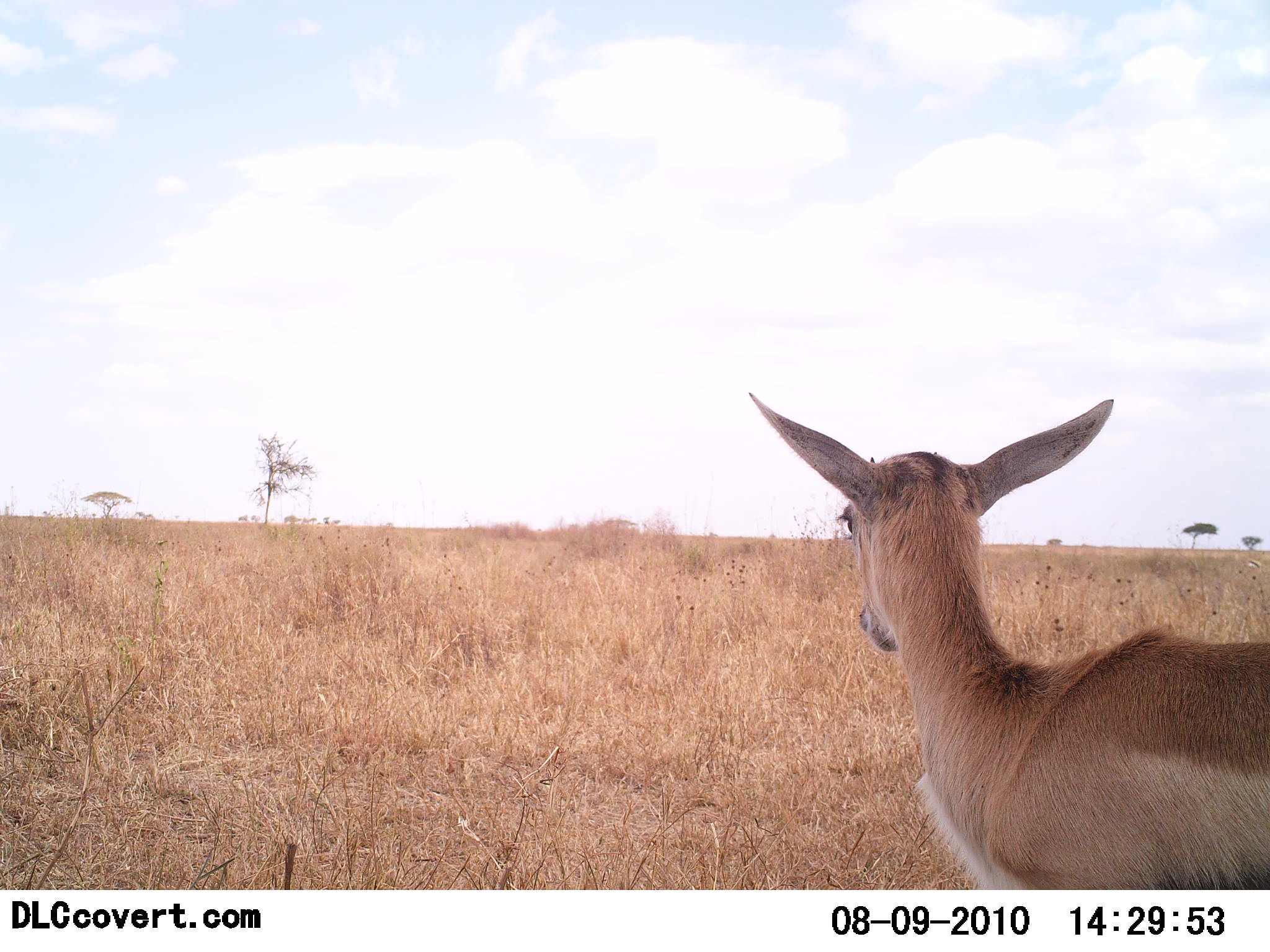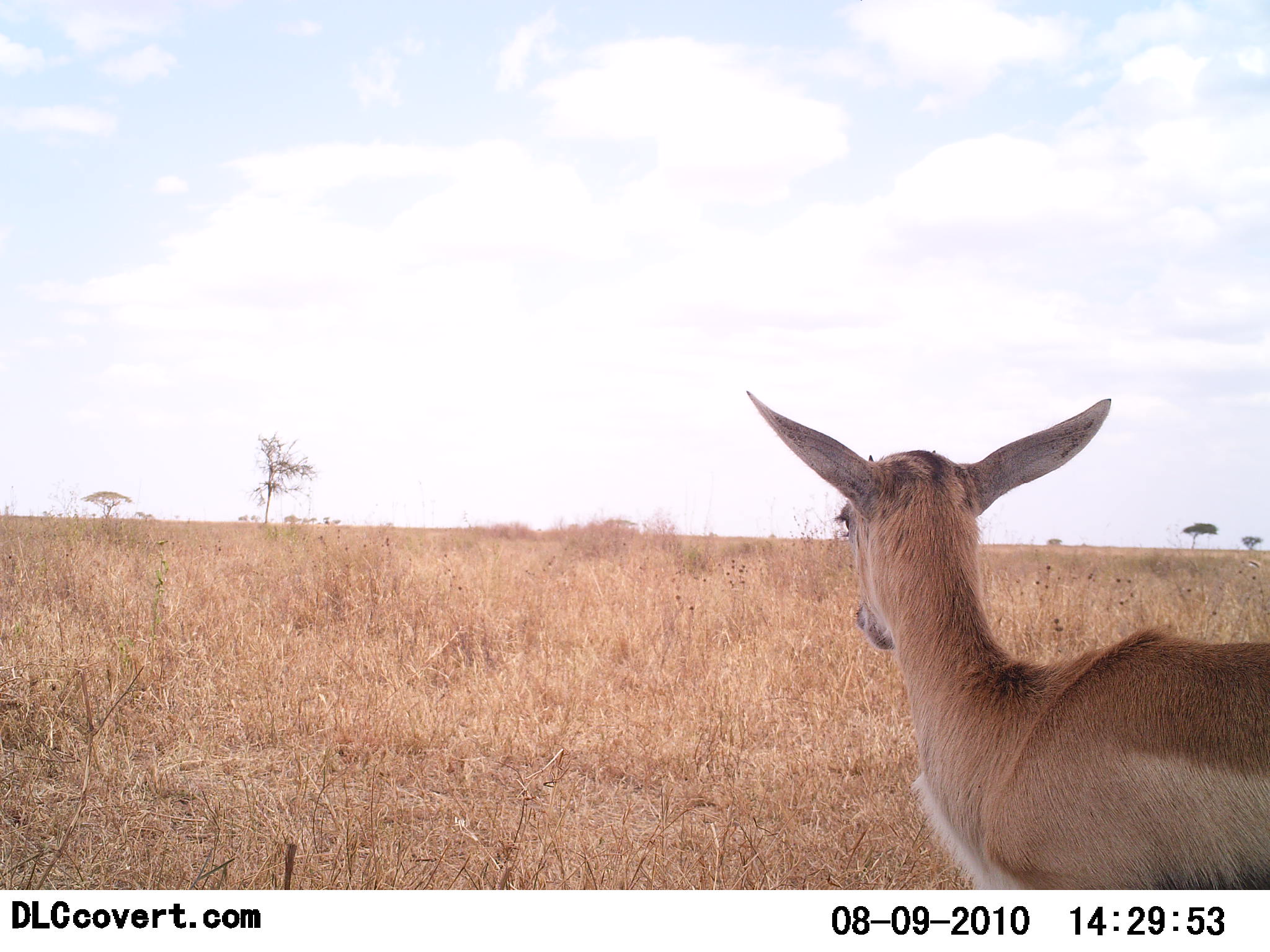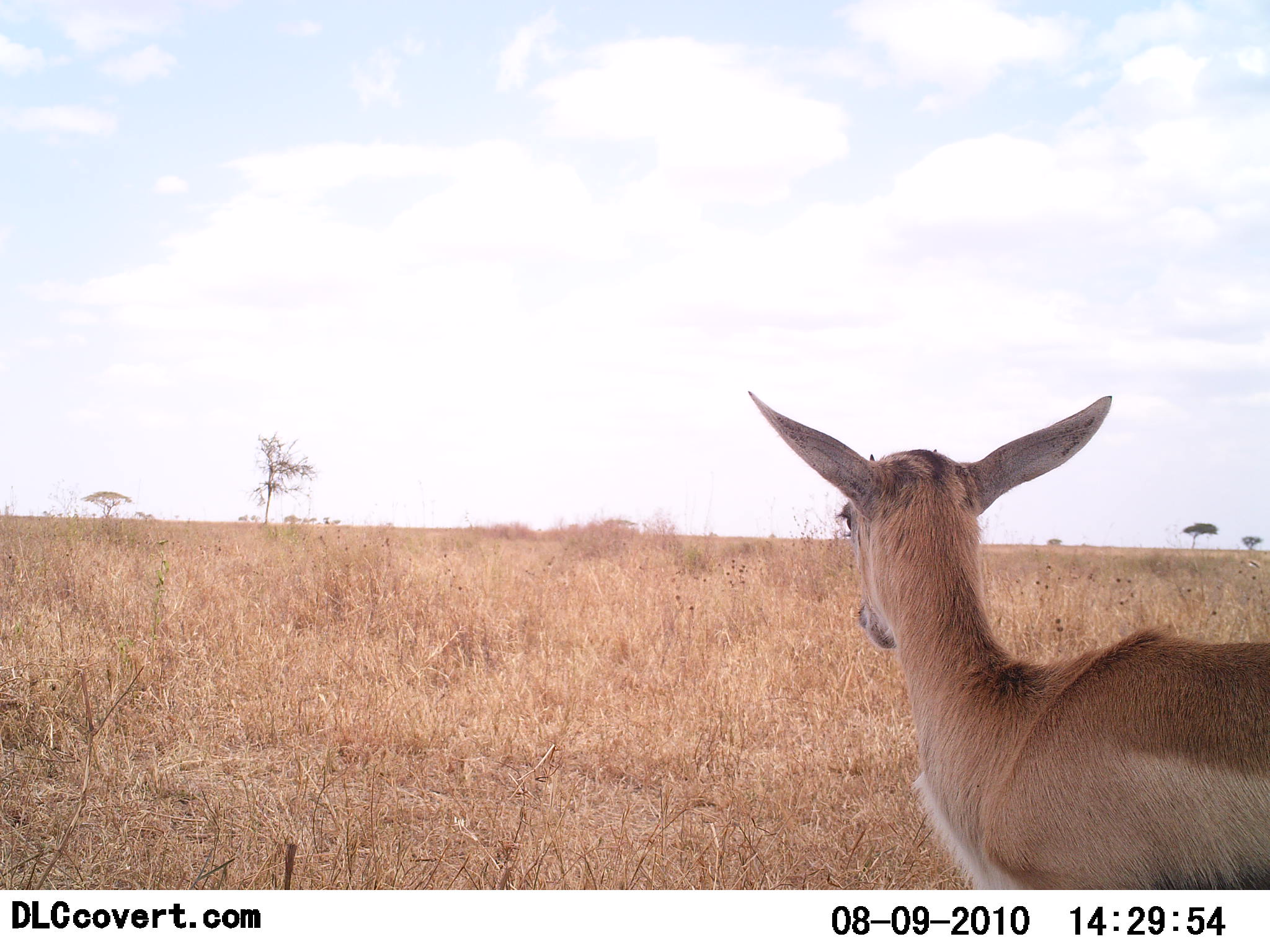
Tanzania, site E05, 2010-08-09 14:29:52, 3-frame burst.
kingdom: Animalia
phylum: Chordata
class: Mammalia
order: Artiodactyla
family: Bovidae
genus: Eudorcas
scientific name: Eudorcas thomsonii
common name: thomson's gazelle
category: gazellethomsons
Gazellethomsons (thomson's gazelle) (Eudorcas thomsonii), count 1. Behavior (volunteer vote fractions): standing 92%, resting 0%, moving 8%, interacting 0%. Young present (vote fraction): 8%. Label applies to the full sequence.